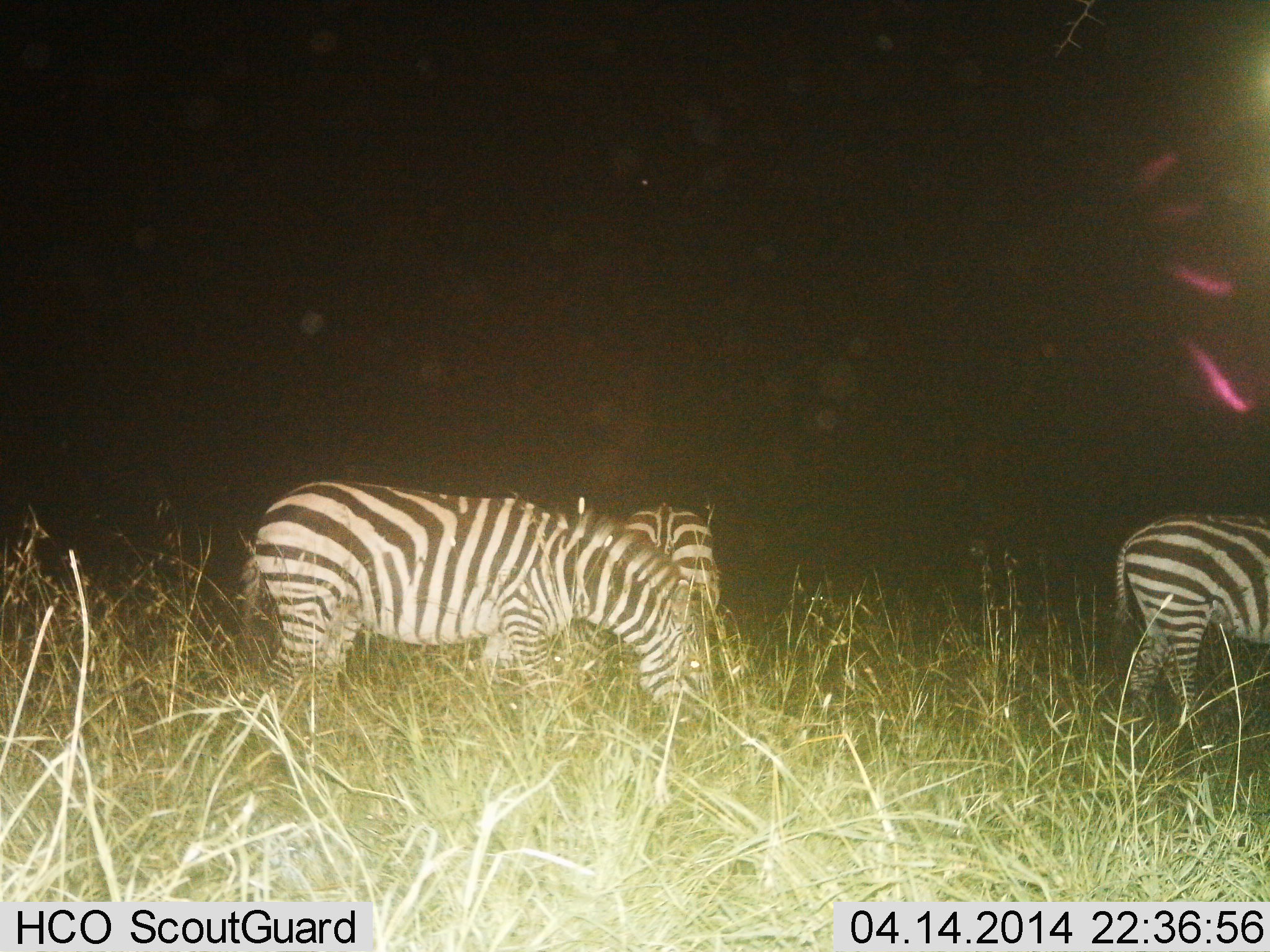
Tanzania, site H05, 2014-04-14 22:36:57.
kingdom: Animalia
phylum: Chordata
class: Mammalia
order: Perissodactyla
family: Equidae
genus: Equus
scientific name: Equus quagga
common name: plains zebra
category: zebra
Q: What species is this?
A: Zebra (plains zebra) (Equus quagga).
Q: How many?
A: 3.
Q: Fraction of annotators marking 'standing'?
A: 20%.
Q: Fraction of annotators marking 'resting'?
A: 0%.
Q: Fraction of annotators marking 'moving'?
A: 0%.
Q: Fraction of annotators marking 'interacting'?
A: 0%.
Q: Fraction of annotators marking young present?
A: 0%.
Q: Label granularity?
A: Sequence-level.